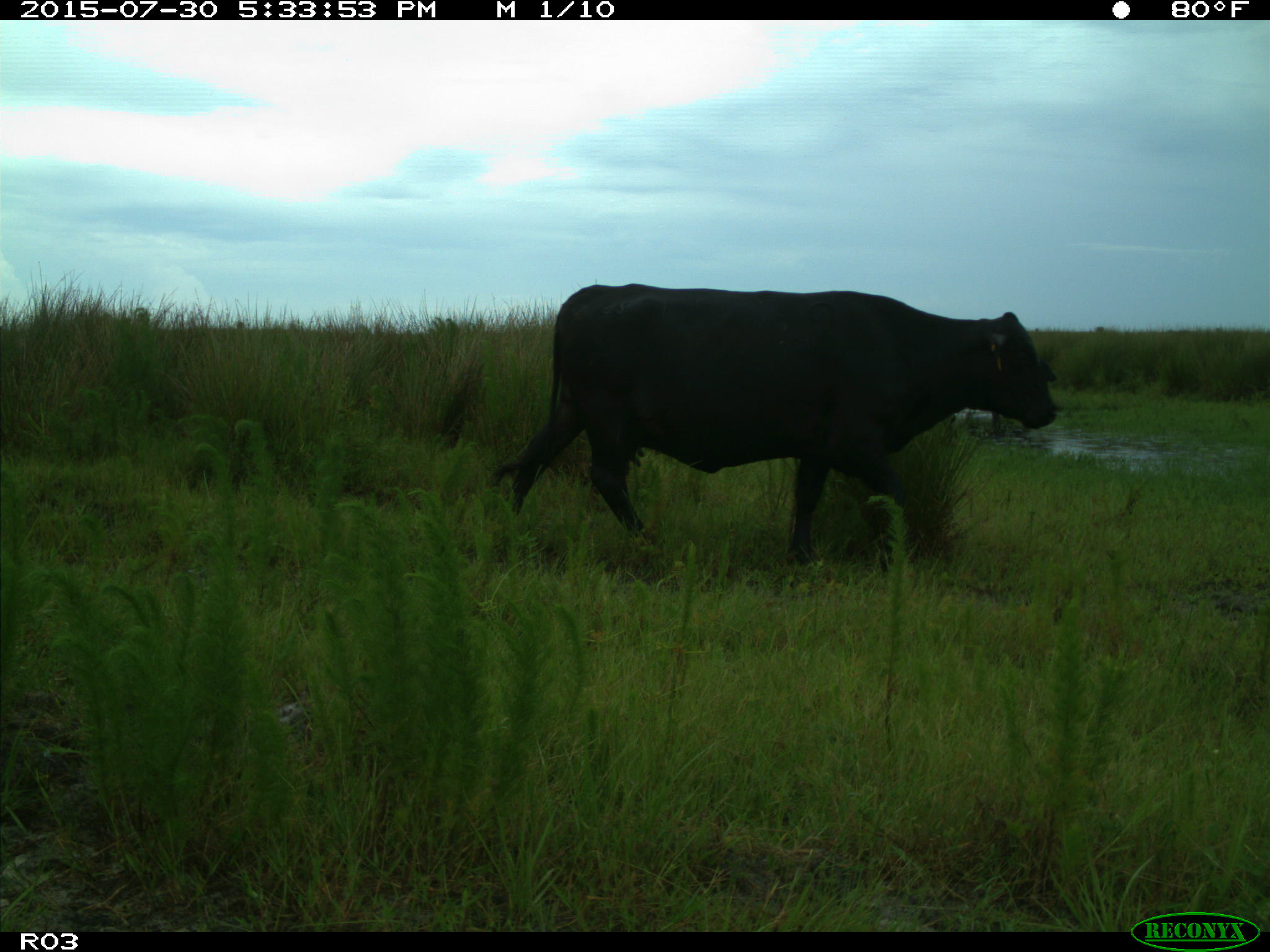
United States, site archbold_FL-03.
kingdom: Animalia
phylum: Chordata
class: Mammalia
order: Artiodactyla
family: Bovidae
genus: Bos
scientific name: Bos taurus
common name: domestic cow